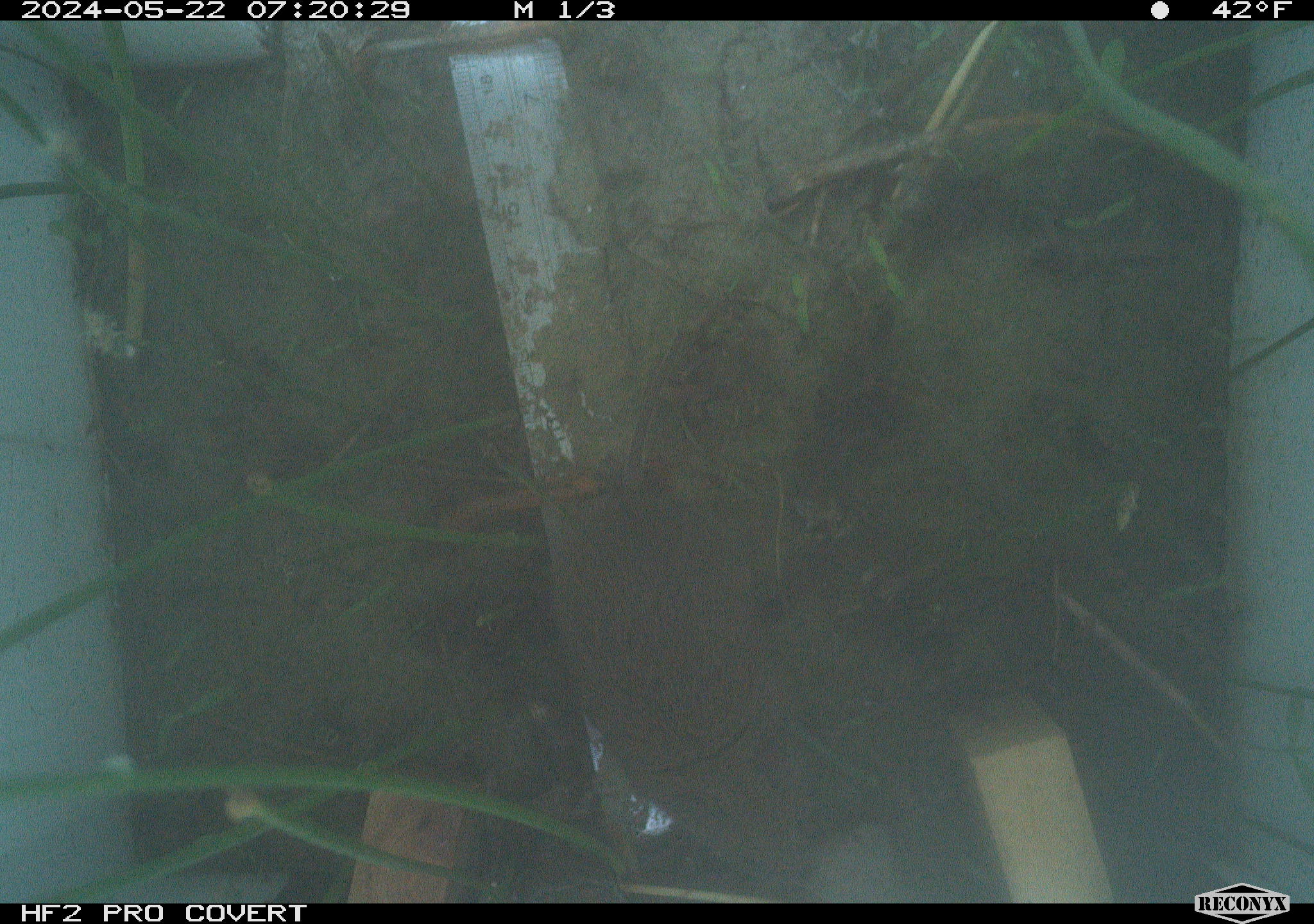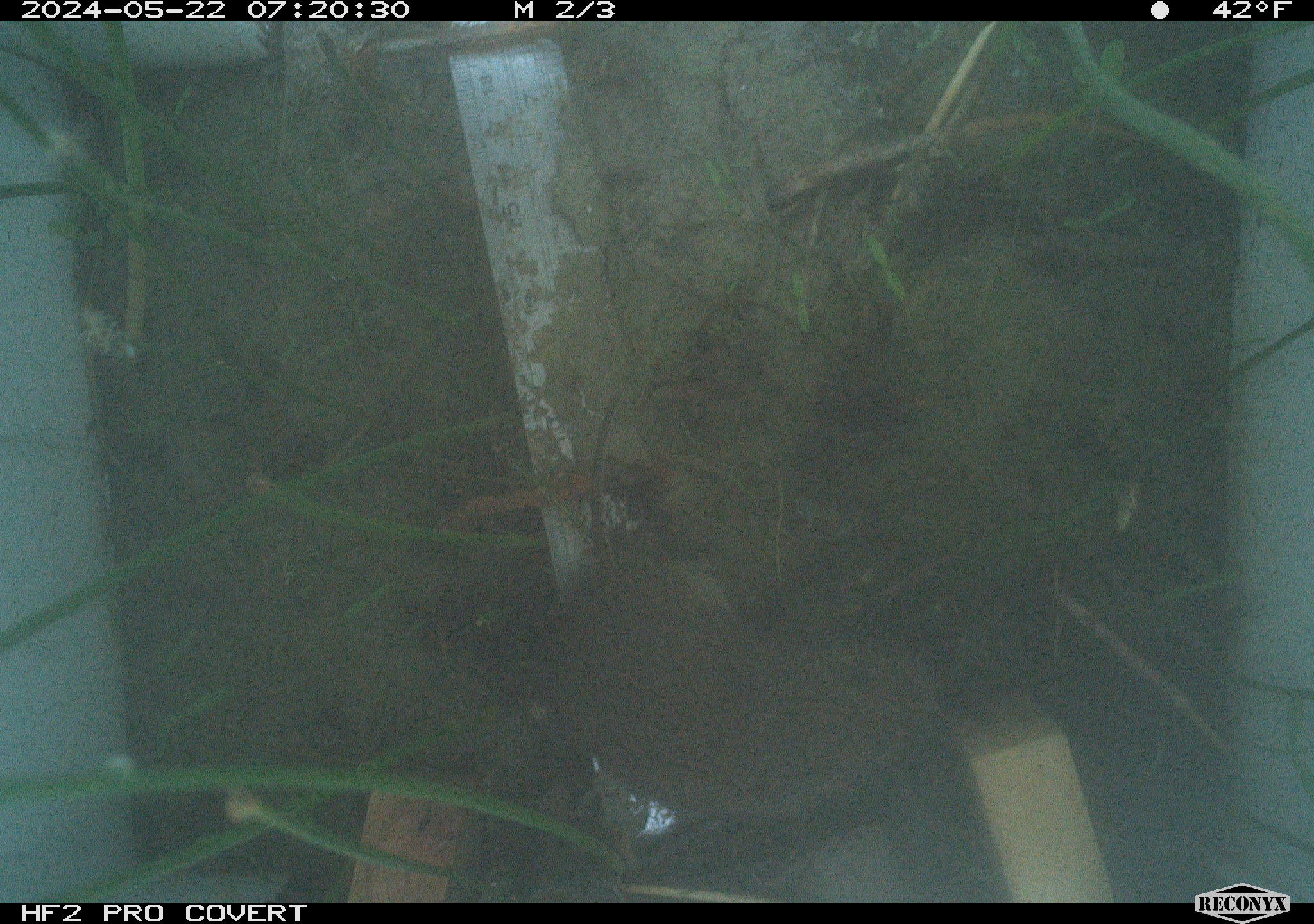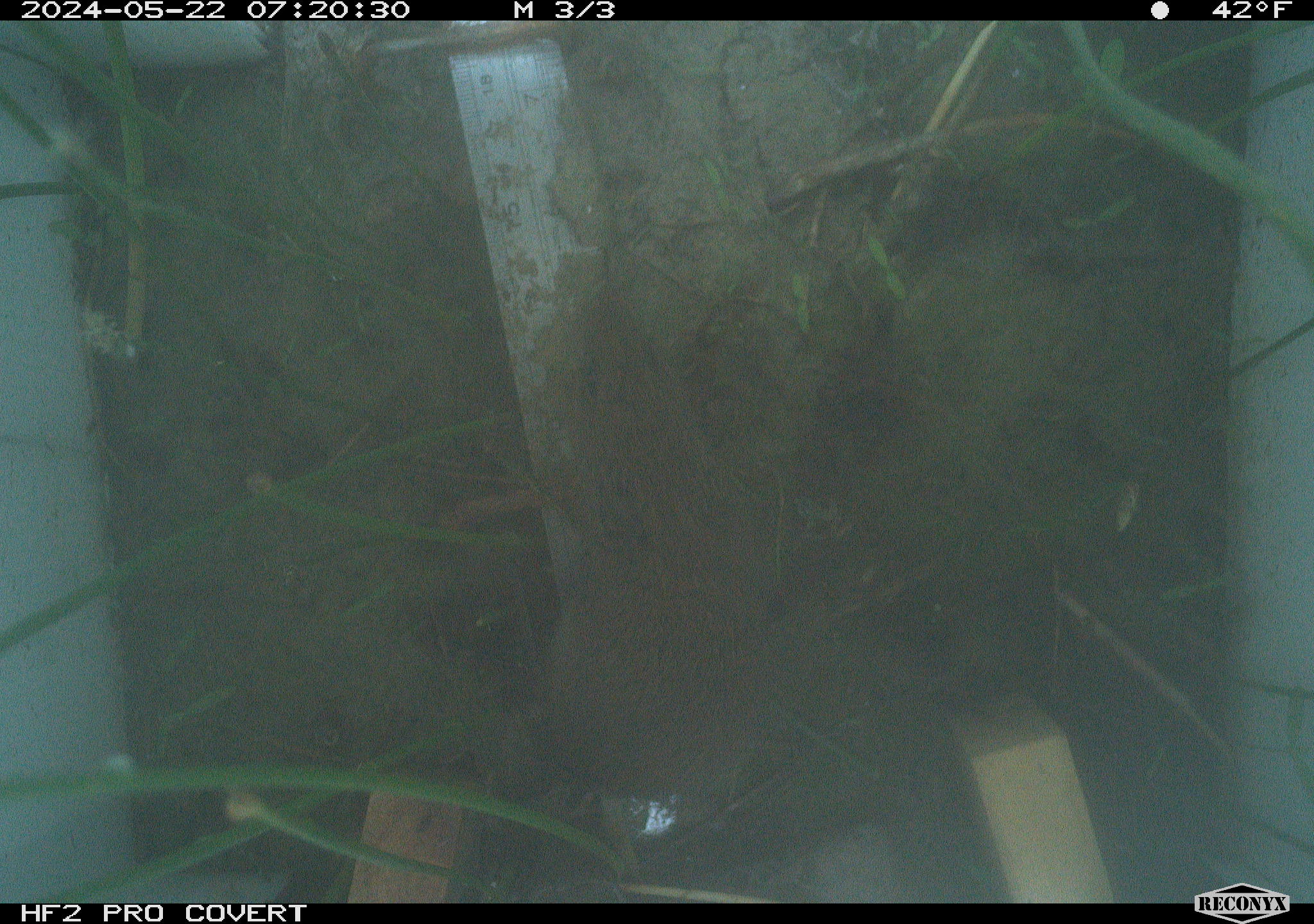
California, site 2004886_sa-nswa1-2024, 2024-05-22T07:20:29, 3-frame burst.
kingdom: Animalia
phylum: Chordata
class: Mammalia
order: Rodentia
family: Cricetidae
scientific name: Arvicolinae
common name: voles, lemmings, and muskrats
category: arvicolinae subfamily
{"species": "arvicolinae subfamily (voles, lemmings, and muskrats) (Arvicolinae)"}